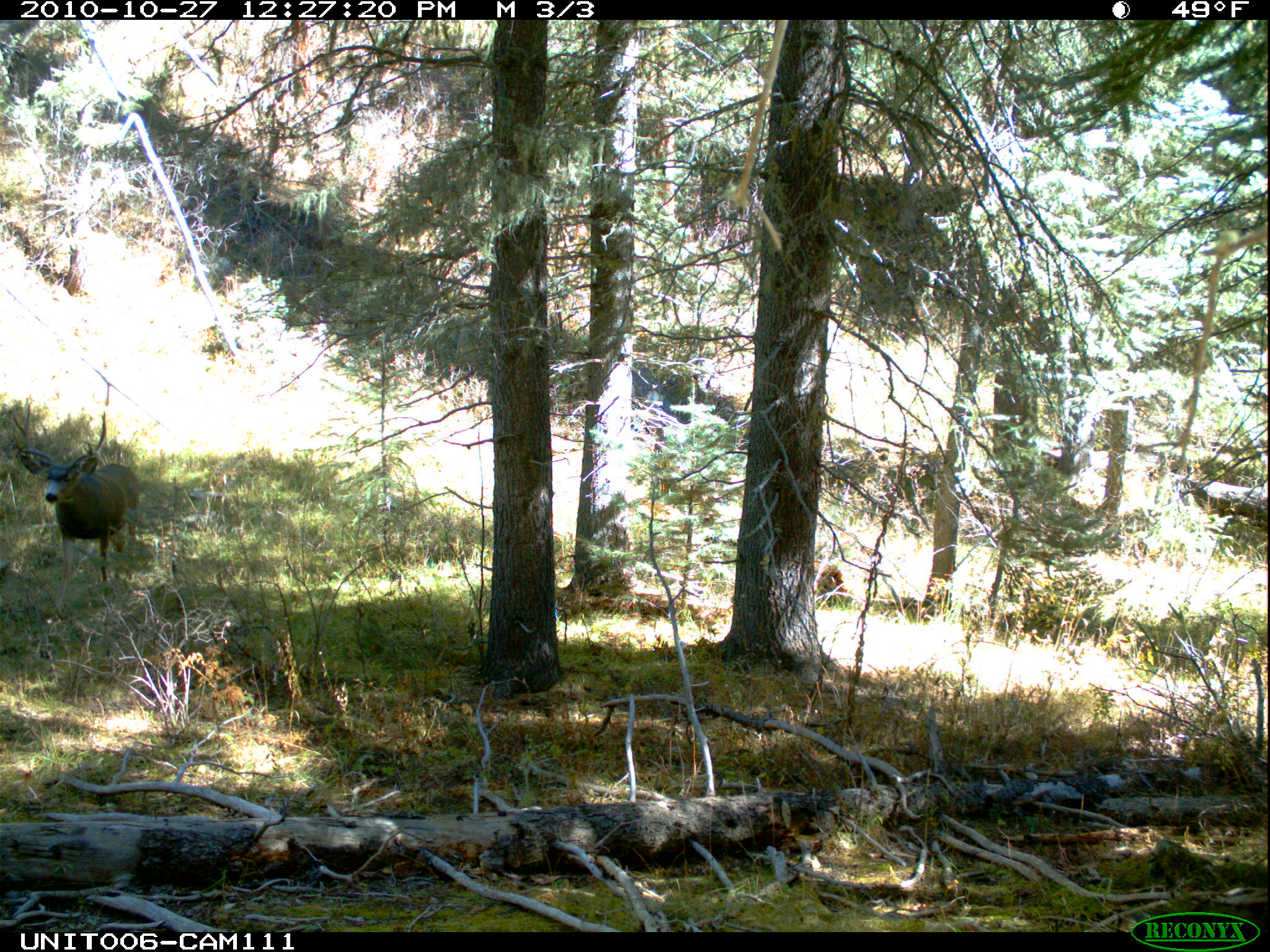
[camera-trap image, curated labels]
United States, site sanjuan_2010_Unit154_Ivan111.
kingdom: Animalia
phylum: Chordata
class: Mammalia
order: Artiodactyla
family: Cervidae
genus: Odocoileus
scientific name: Odocoileus hemionus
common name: mule deer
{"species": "Odocoileus hemionus (mule deer)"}